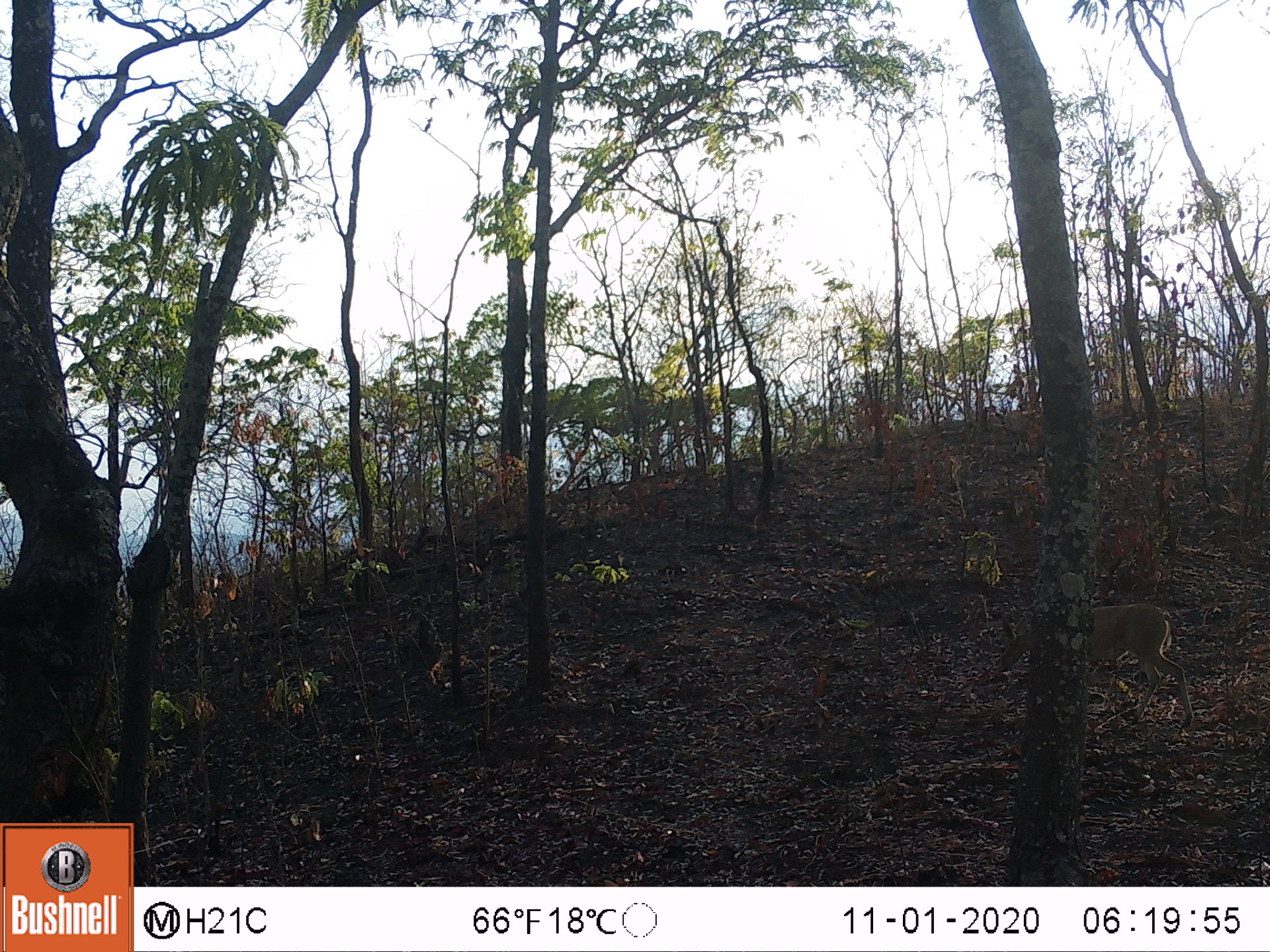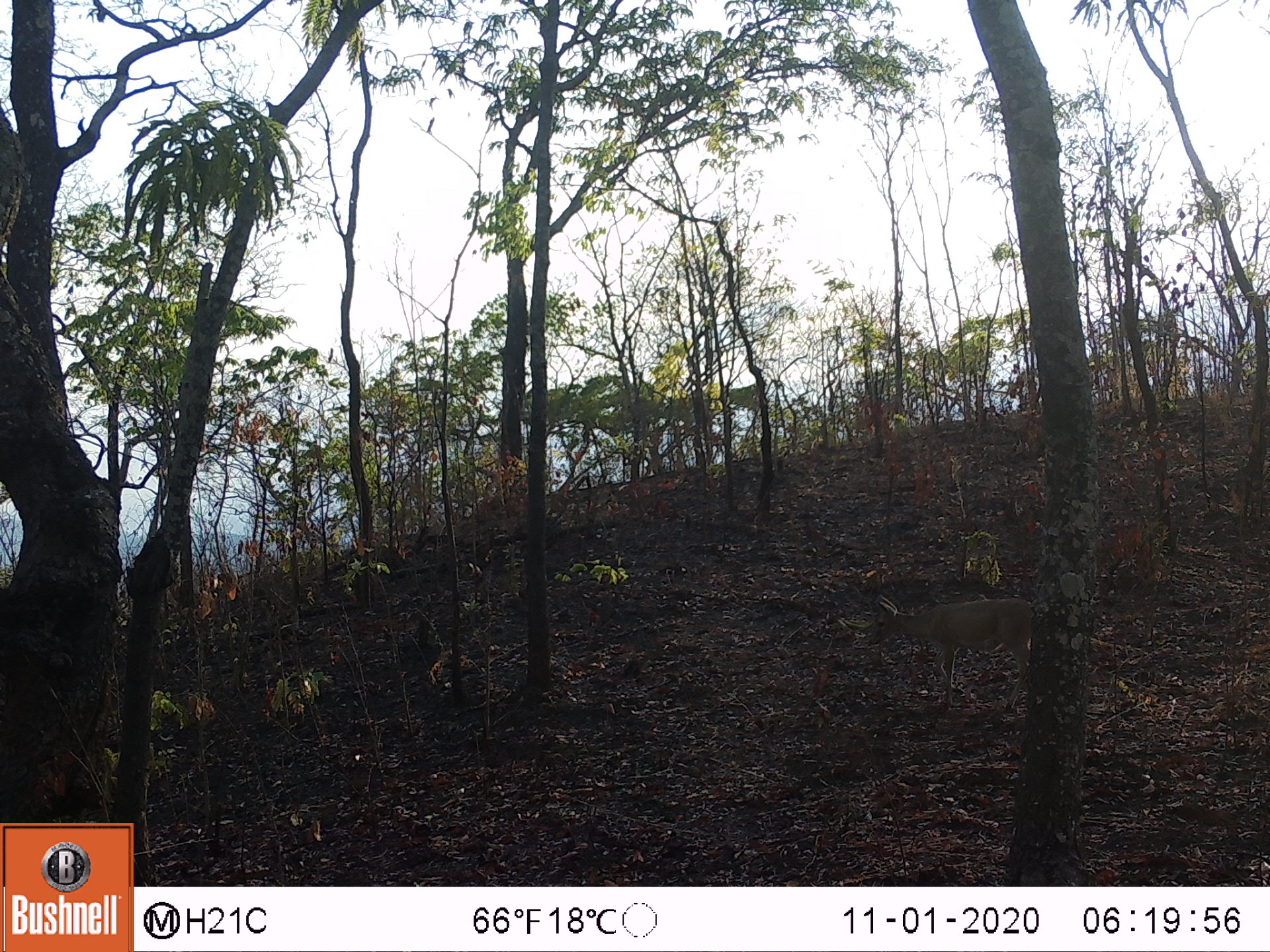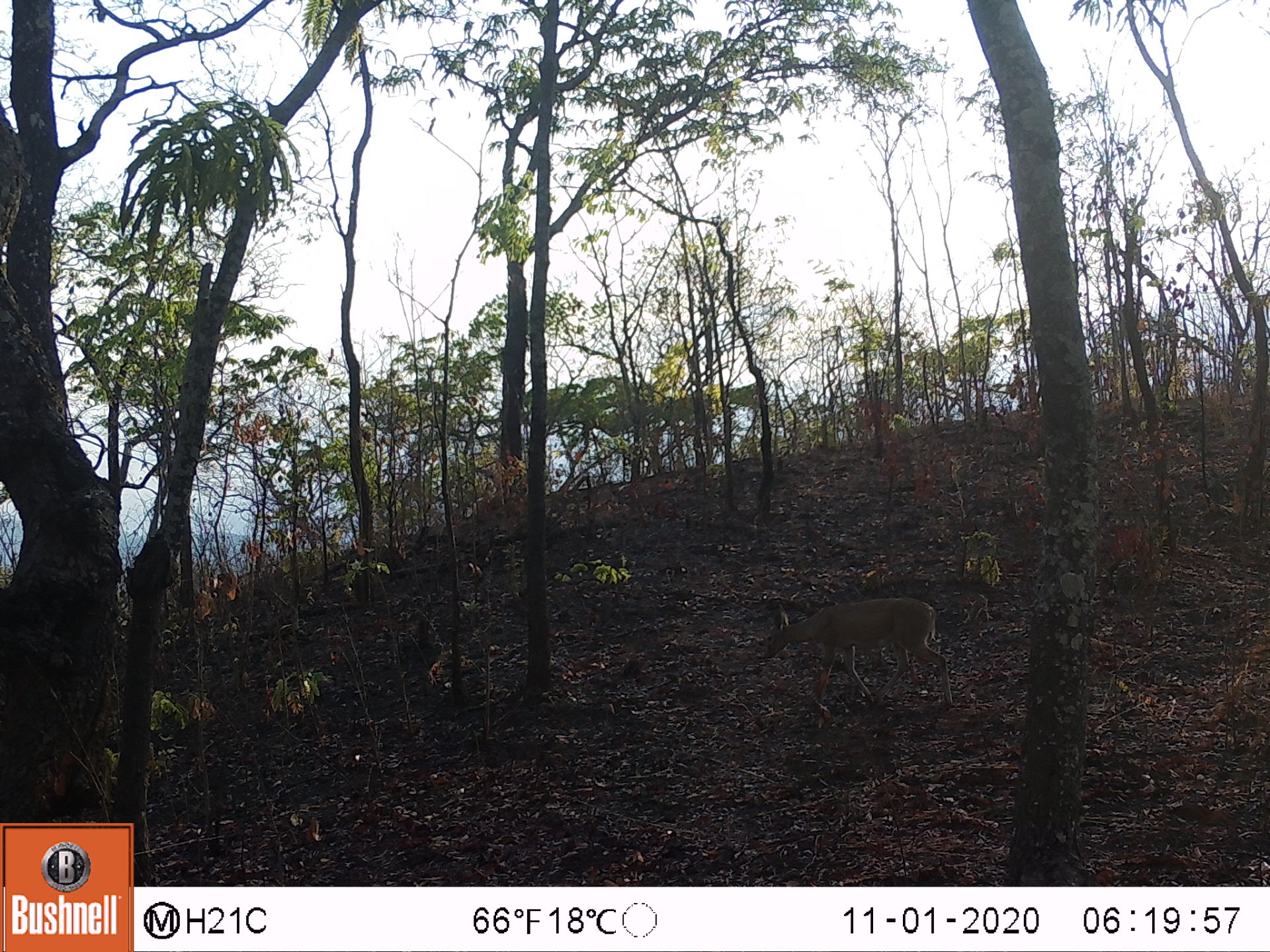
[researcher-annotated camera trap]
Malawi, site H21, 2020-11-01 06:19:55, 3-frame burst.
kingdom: Animalia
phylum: Chordata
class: Mammalia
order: Artiodactyla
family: Bovidae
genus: Sylvicapra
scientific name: Sylvicapra grimmia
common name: common duiker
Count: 1.